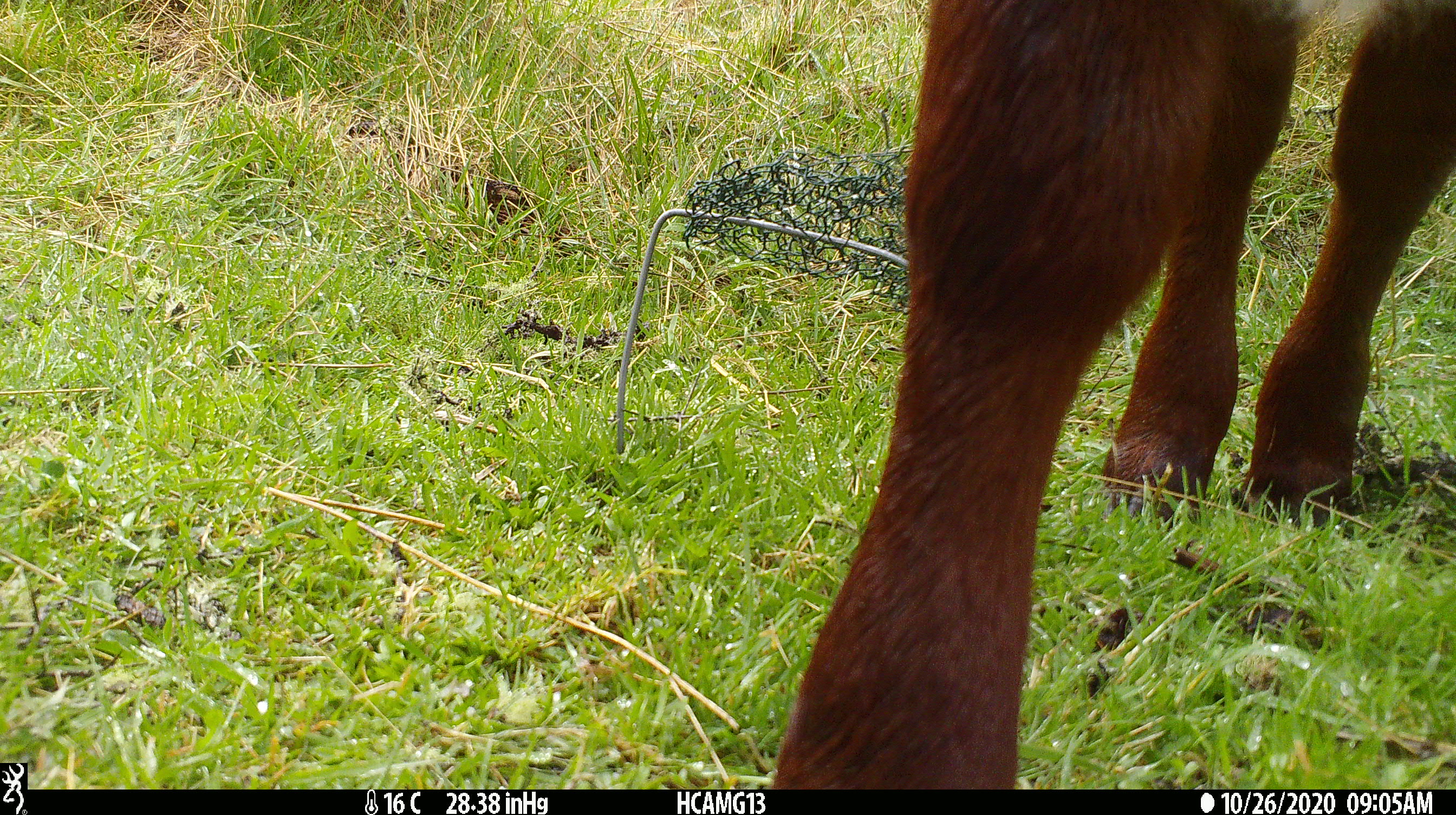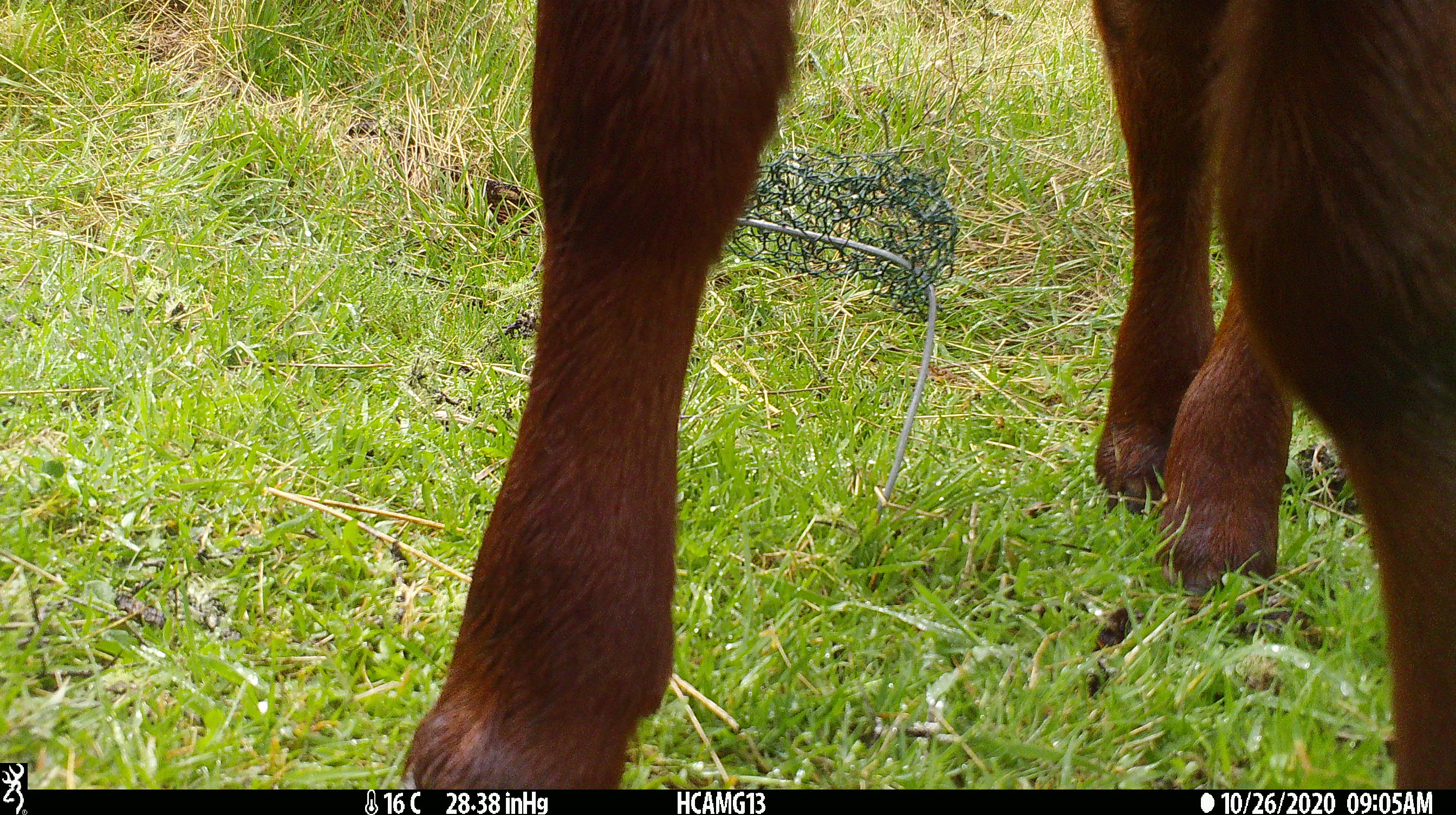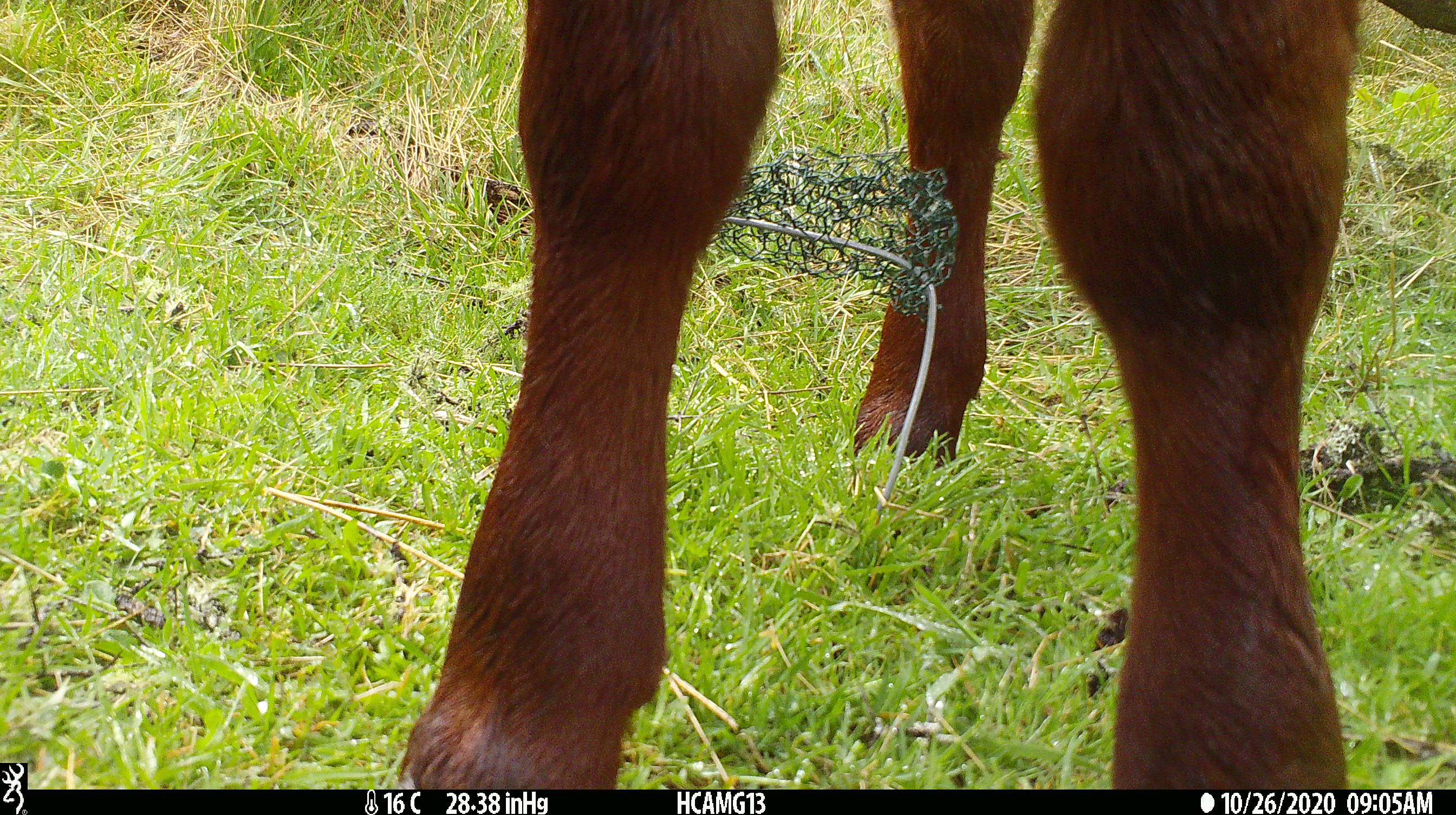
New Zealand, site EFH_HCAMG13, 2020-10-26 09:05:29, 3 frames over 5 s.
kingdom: Animalia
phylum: Chordata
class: Mammalia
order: Artiodactyla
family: Bovidae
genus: Bos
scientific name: Bos taurus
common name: domestic cow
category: cow